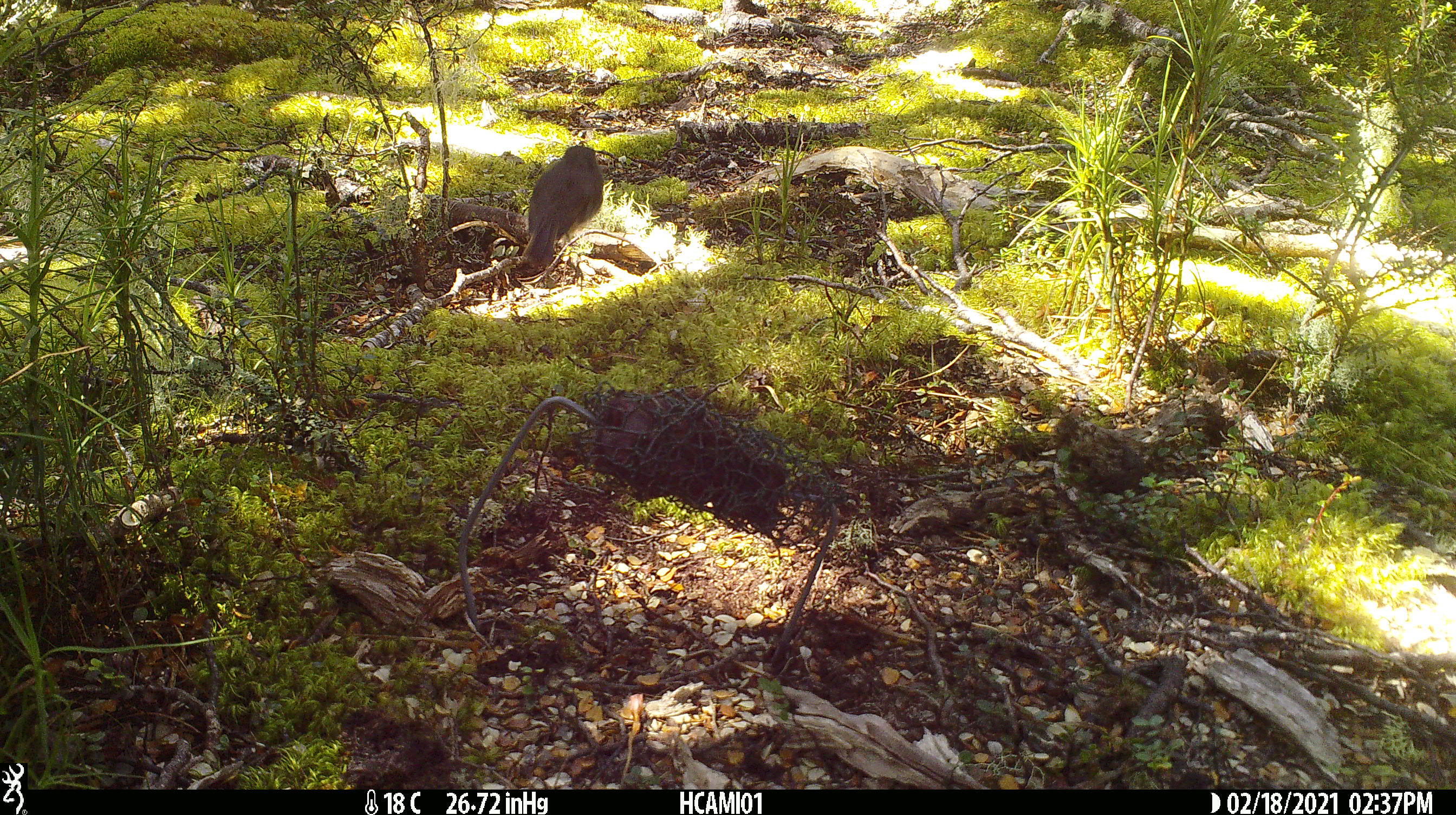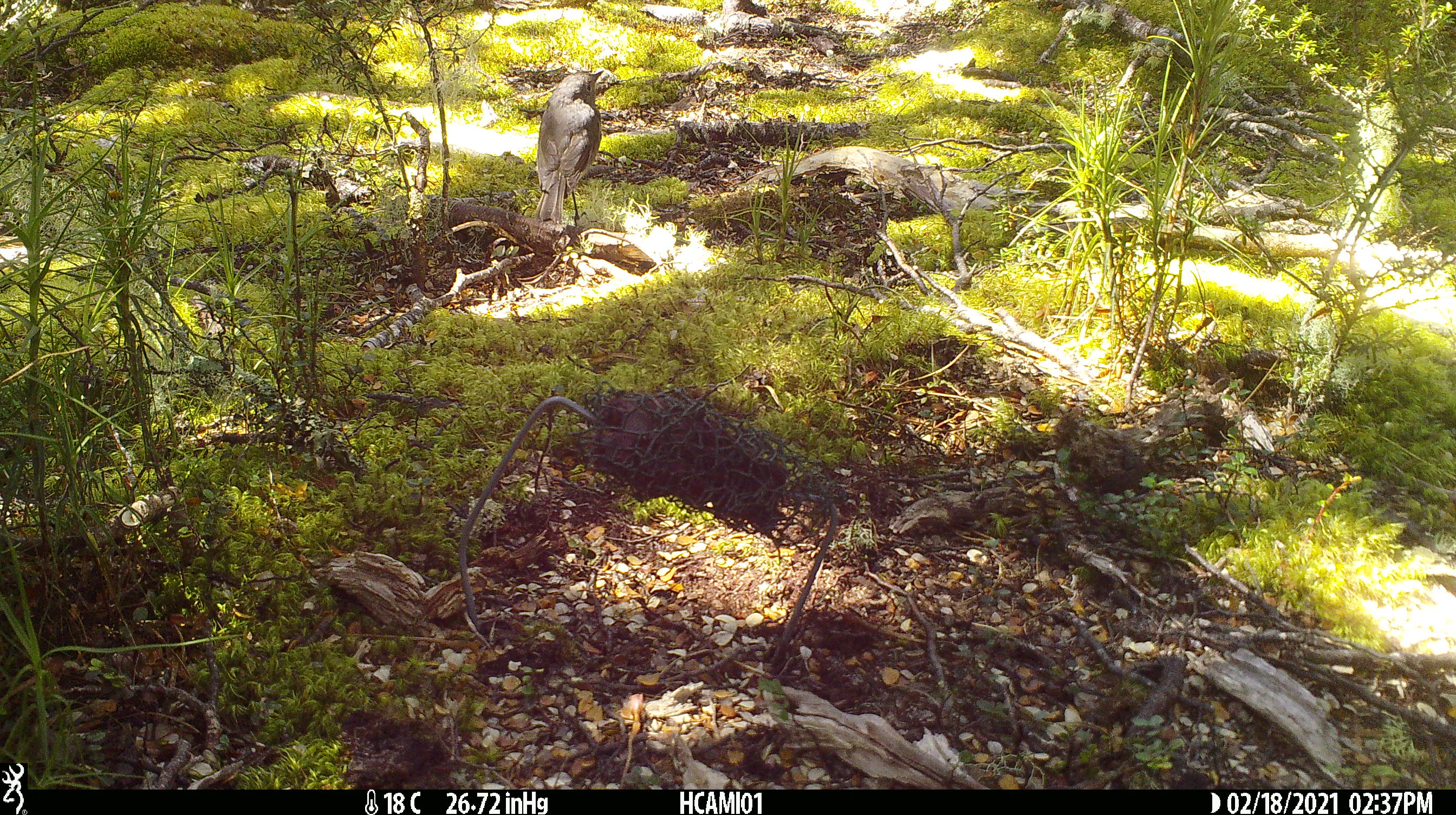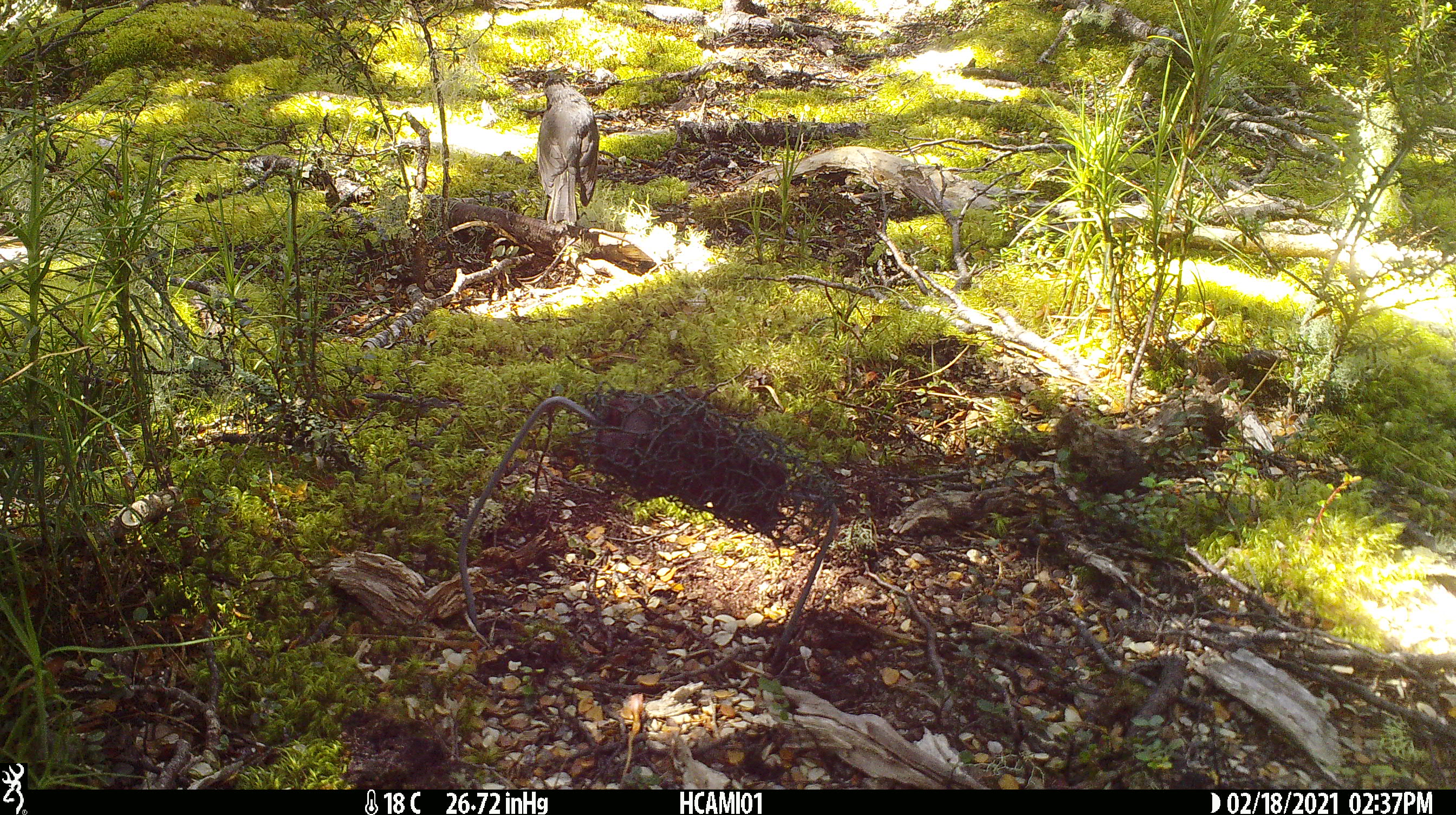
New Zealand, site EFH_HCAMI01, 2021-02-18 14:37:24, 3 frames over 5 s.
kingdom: Animalia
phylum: Chordata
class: Aves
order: Passeriformes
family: Petroicidae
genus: Petroica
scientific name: Petroica australis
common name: new zealand robin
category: robin